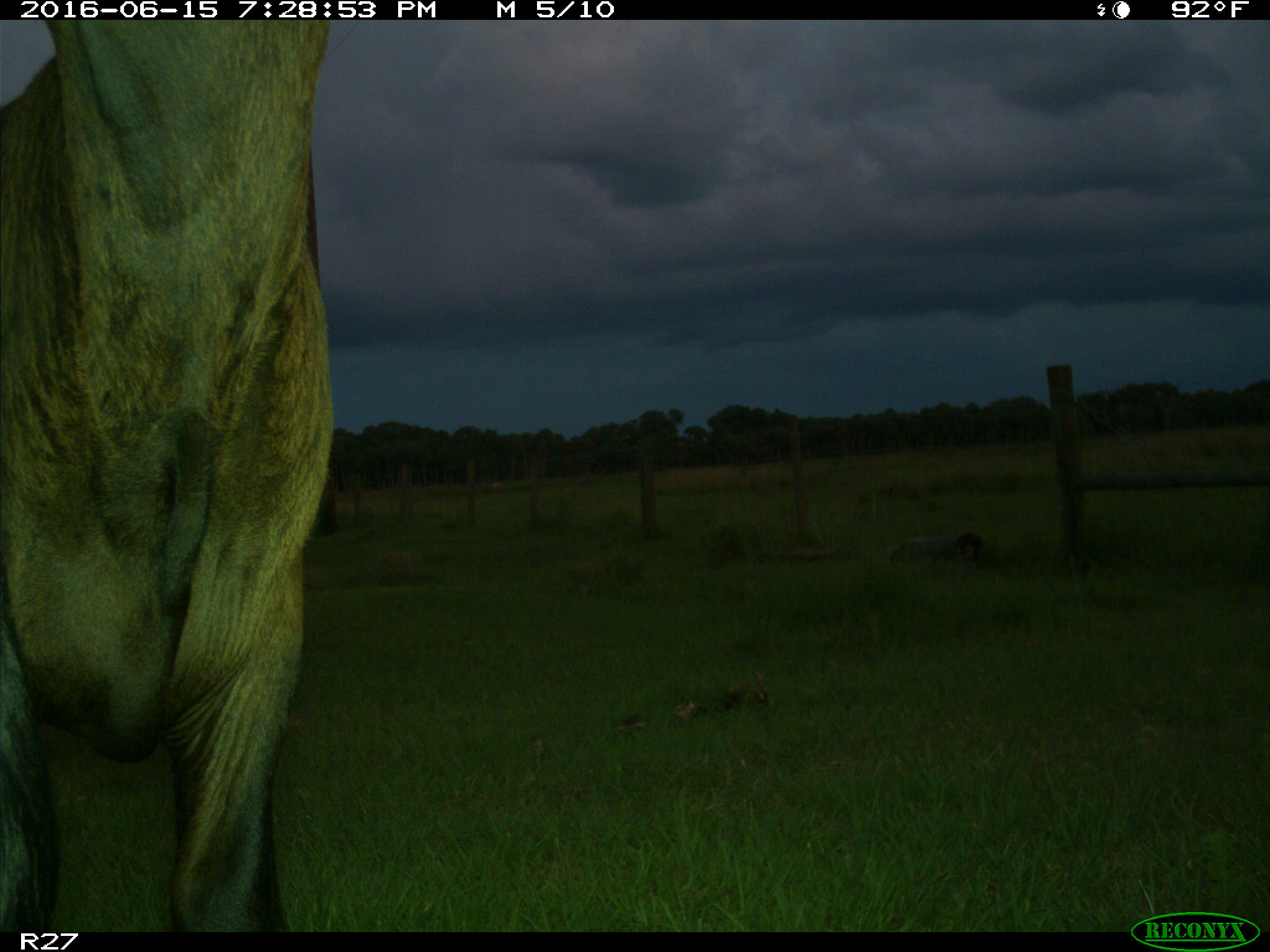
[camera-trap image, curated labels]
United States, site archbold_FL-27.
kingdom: Animalia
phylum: Chordata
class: Mammalia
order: Artiodactyla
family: Bovidae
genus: Bos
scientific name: Bos taurus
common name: domestic cow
Bos taurus (domestic cow).